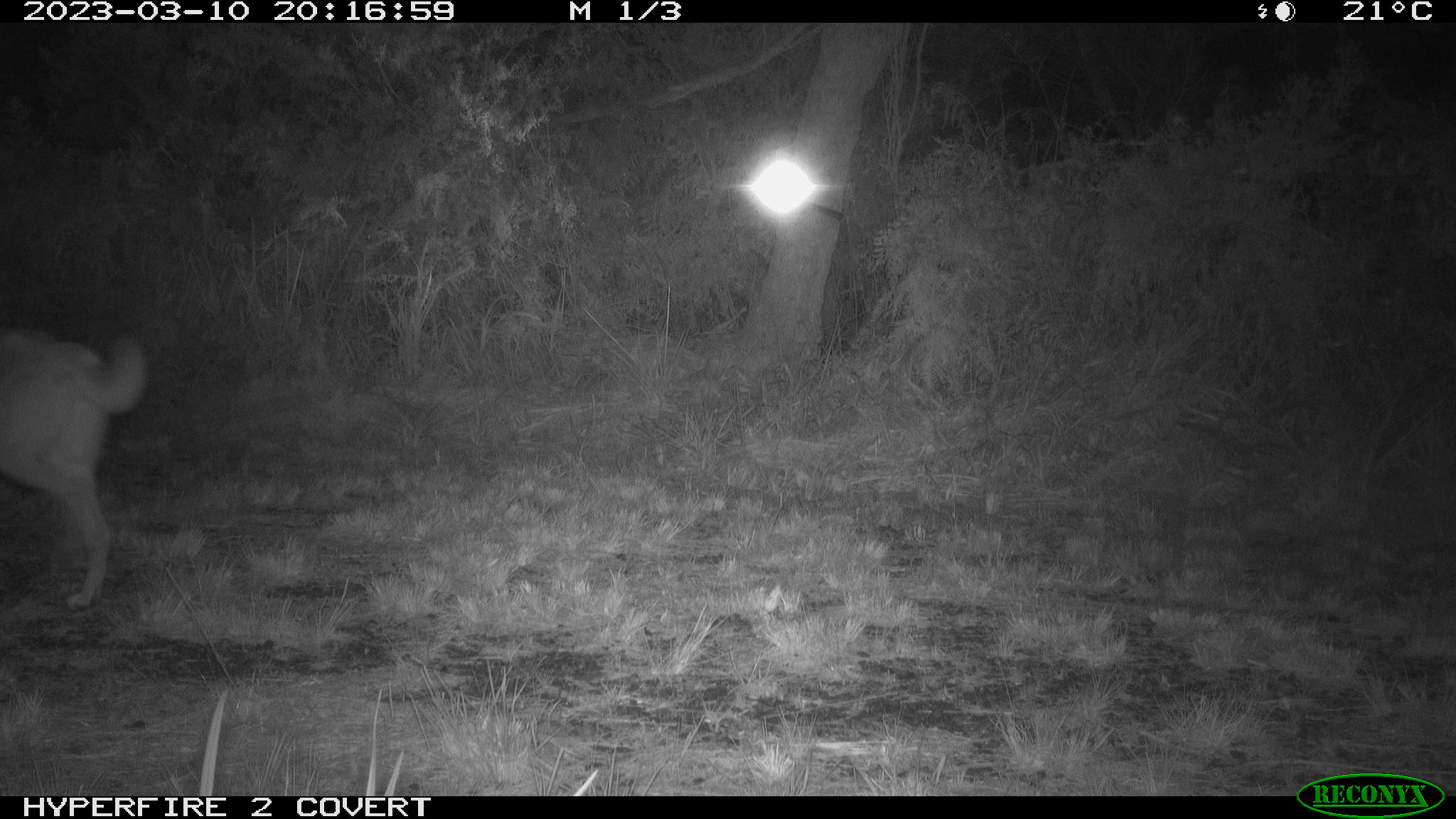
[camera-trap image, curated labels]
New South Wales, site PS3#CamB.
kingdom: Animalia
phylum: Chordata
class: Mammalia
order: Carnivora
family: Canidae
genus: Canis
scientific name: Canis familiaris dingo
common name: dingo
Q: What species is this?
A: Dingo (Canis familiaris dingo).